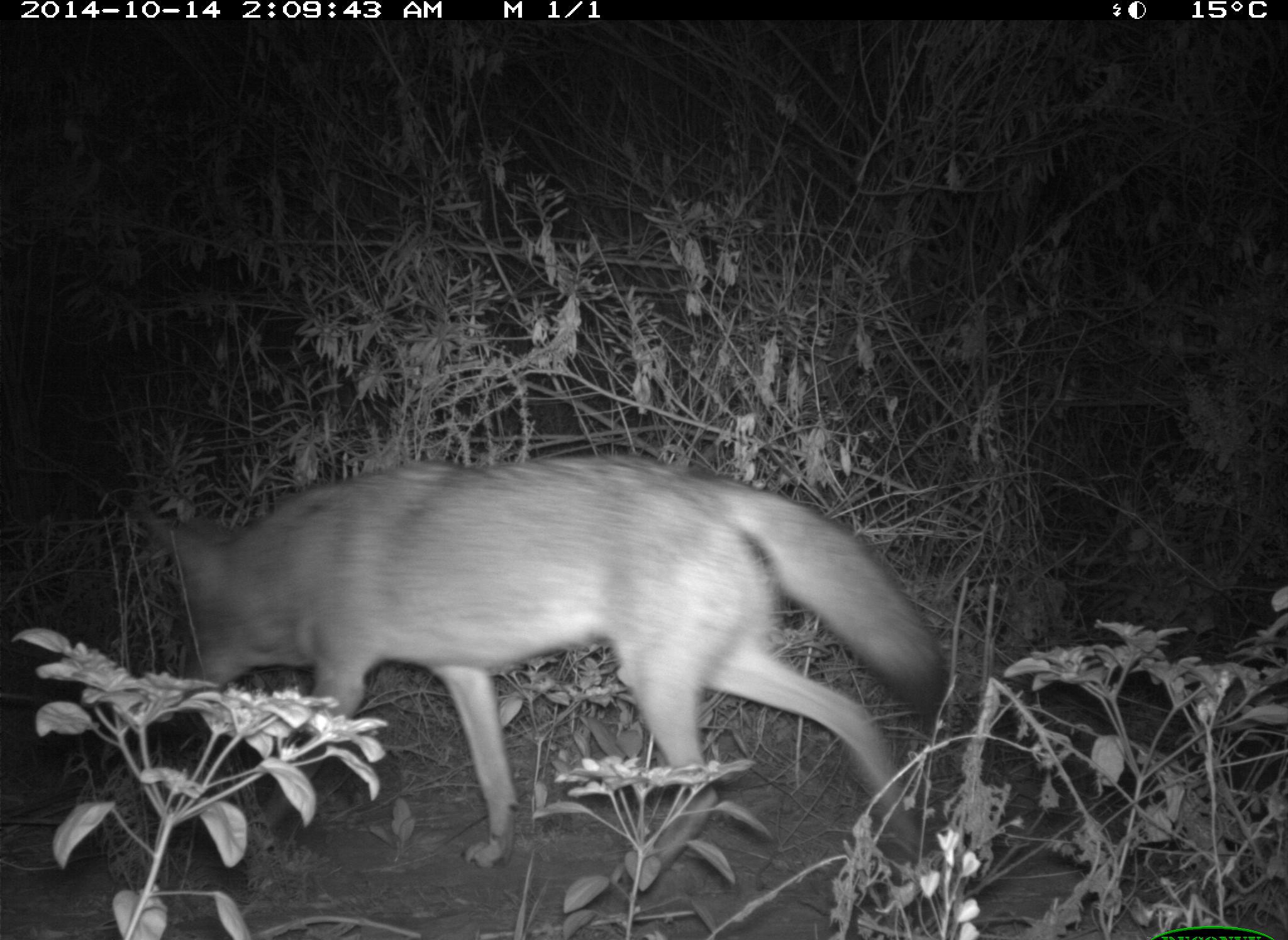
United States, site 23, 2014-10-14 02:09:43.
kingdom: Animalia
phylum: Chordata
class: Mammalia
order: Carnivora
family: Canidae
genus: Canis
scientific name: Canis latrans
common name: coyote